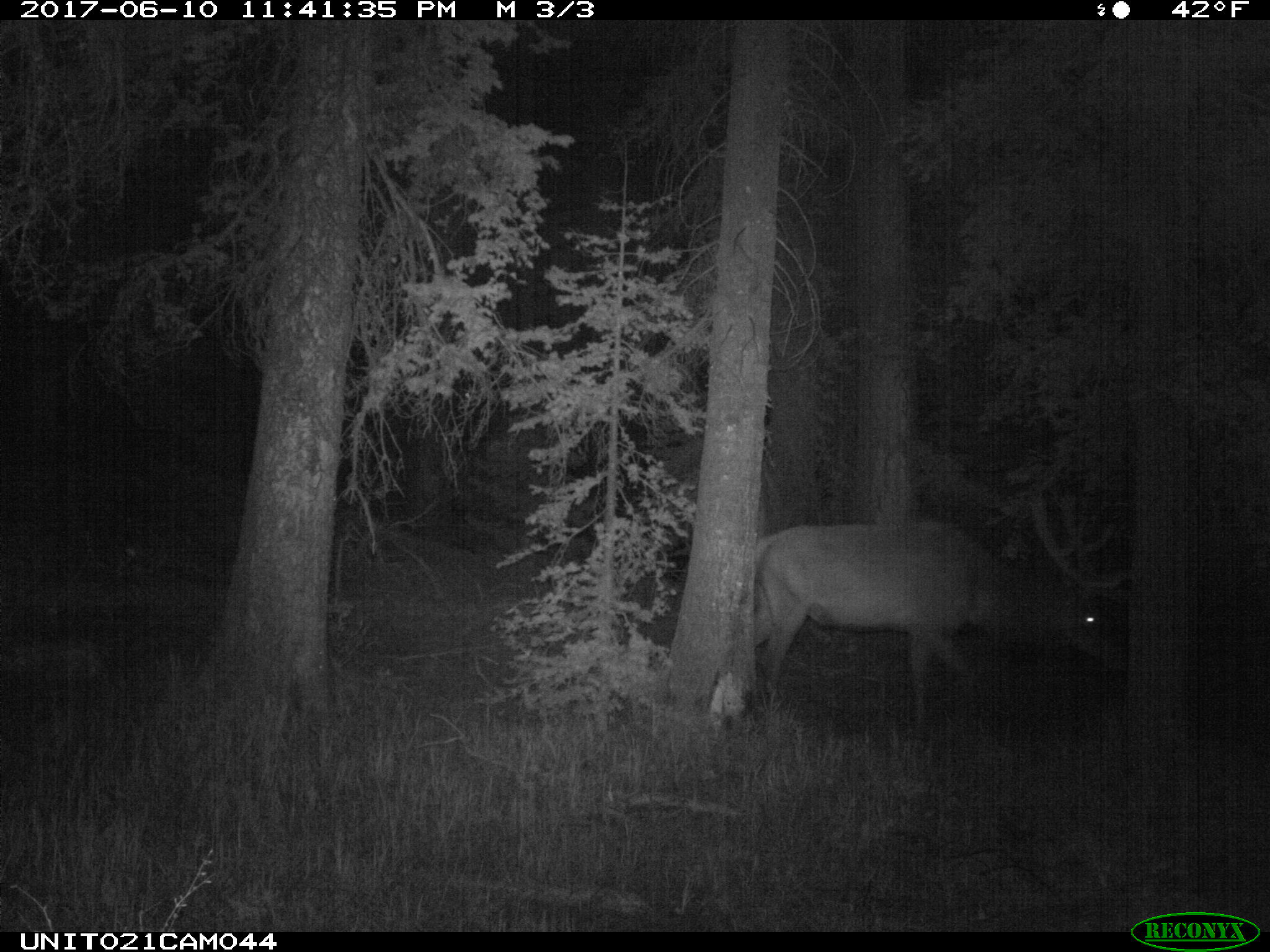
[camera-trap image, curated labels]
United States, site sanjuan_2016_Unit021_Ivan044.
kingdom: Animalia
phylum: Chordata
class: Mammalia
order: Artiodactyla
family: Cervidae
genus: Cervus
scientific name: Cervus elaphus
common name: red deer